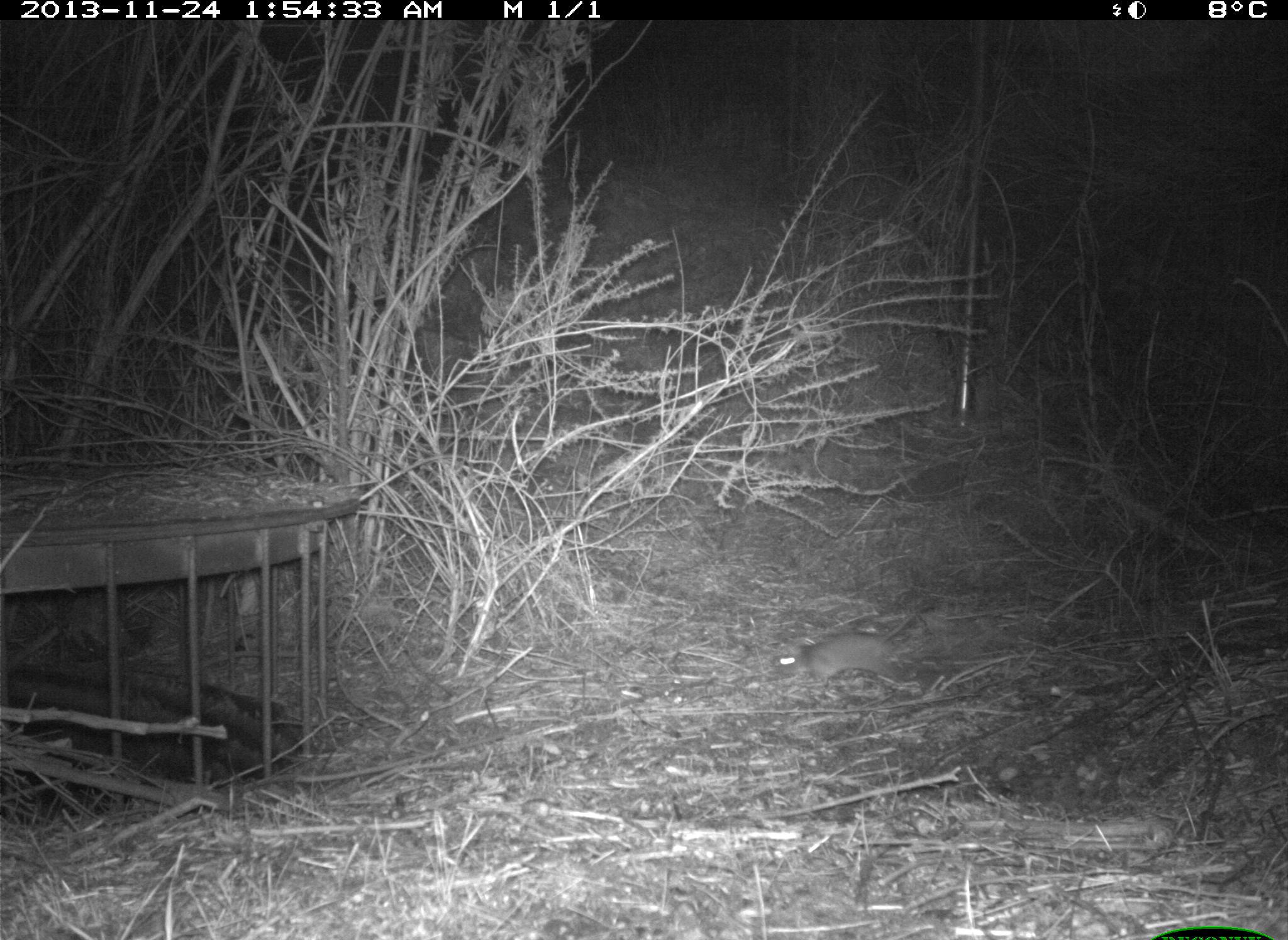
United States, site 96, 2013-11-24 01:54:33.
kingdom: Animalia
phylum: Chordata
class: Mammalia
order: Rodentia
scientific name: Rodentia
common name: rodent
Rodent (Rodentia).